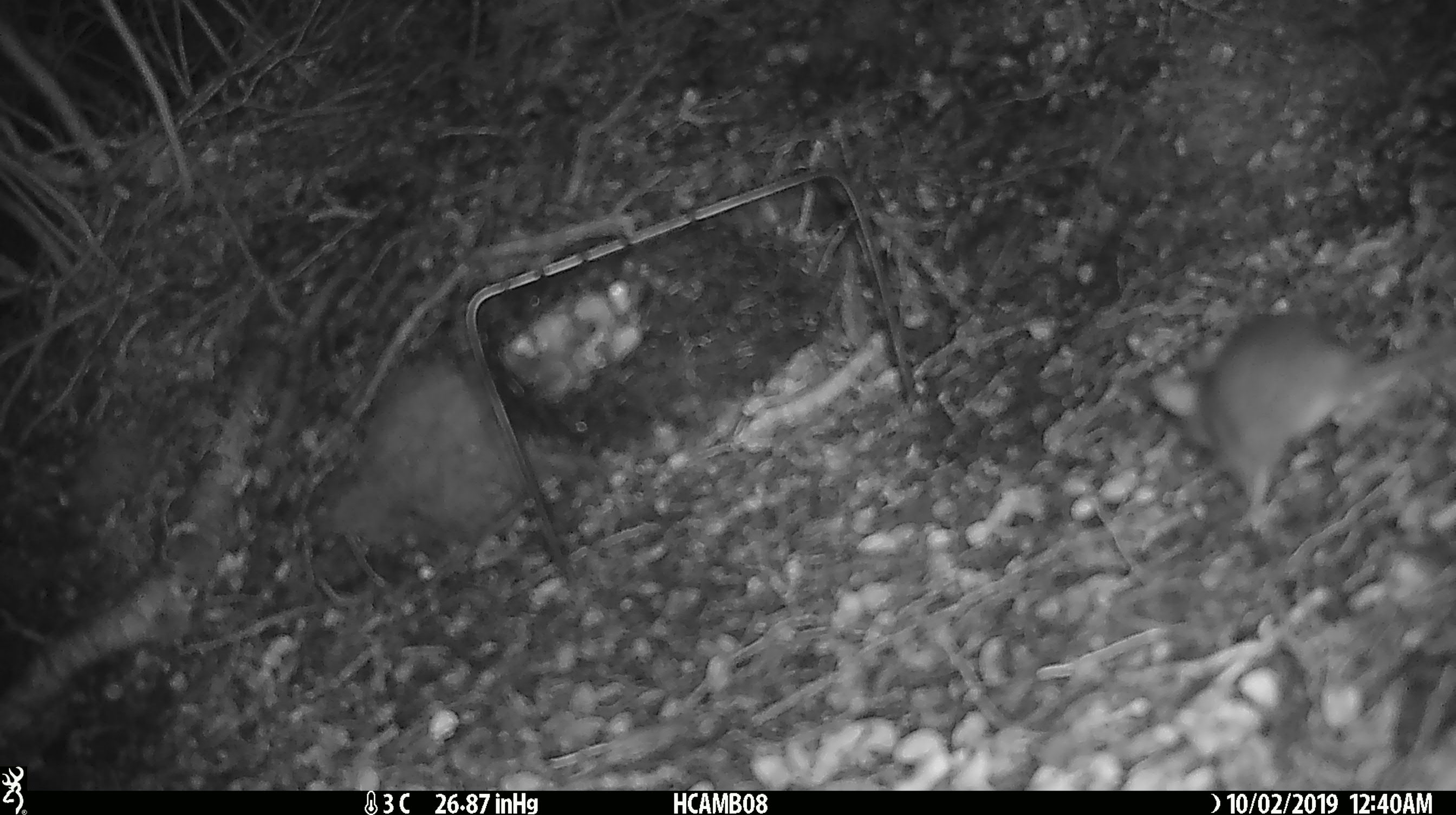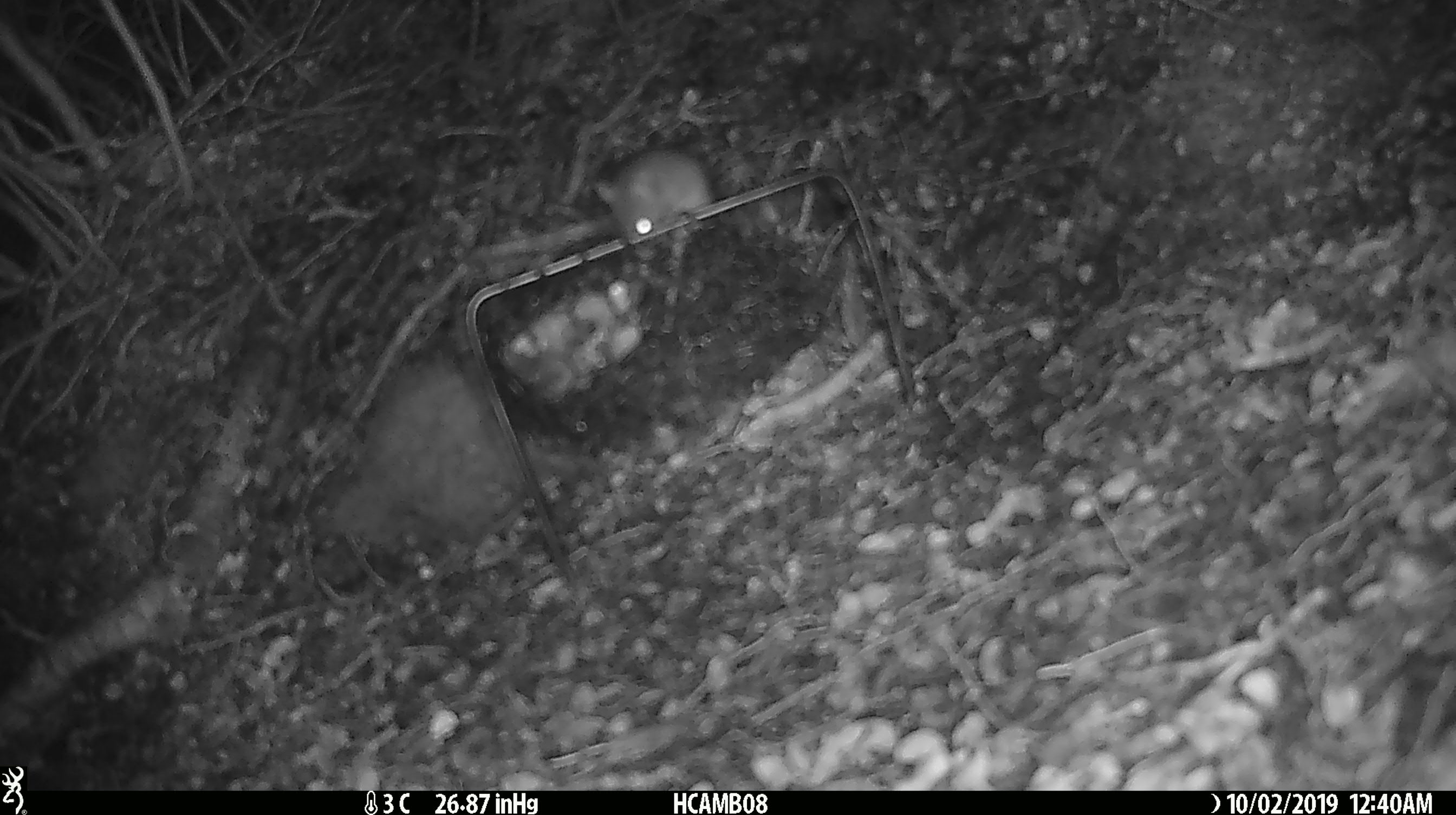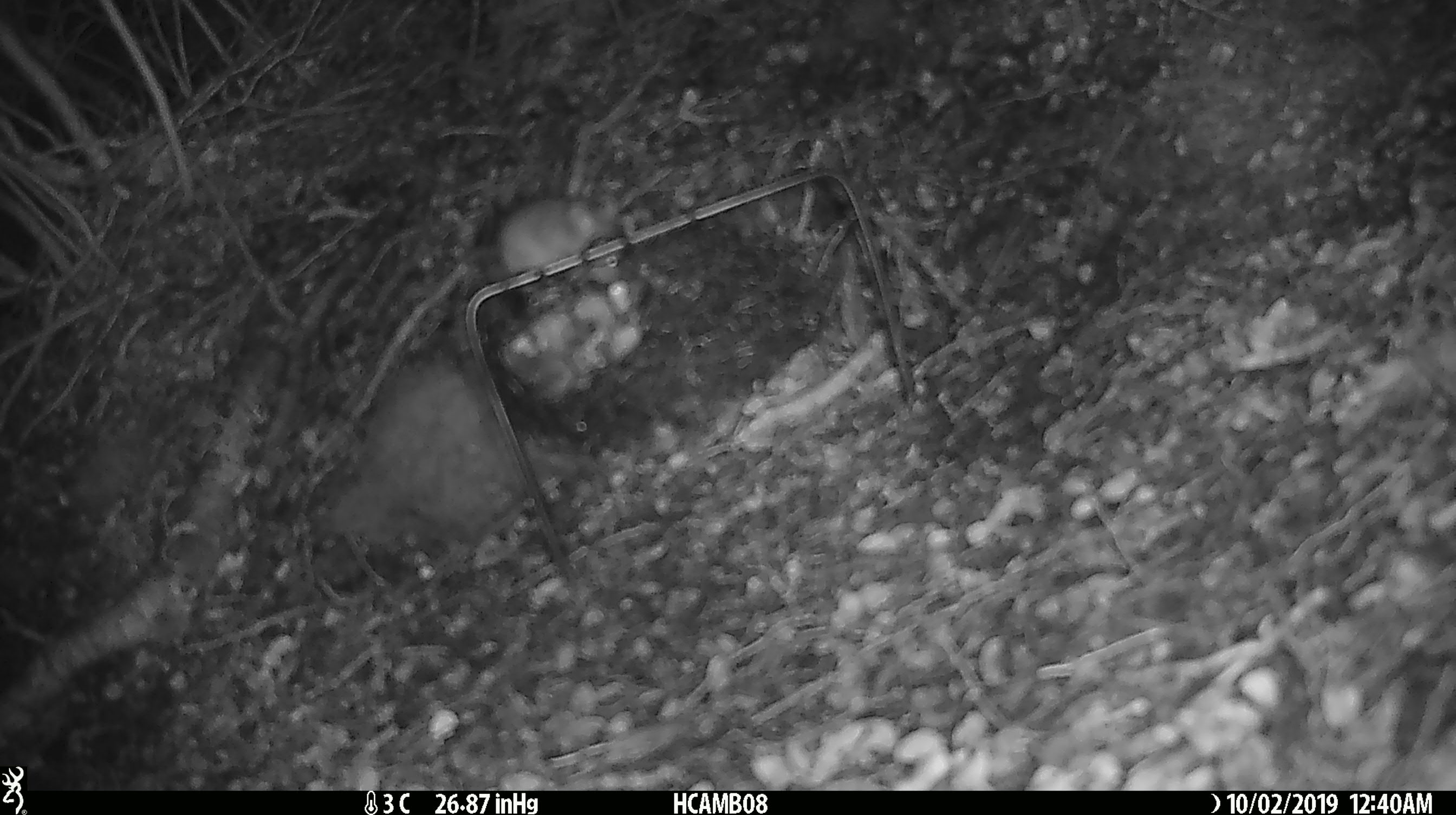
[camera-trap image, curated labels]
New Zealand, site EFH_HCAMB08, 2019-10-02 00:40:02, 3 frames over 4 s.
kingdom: Animalia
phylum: Chordata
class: Mammalia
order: Rodentia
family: Muridae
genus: Mus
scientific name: Mus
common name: mouse